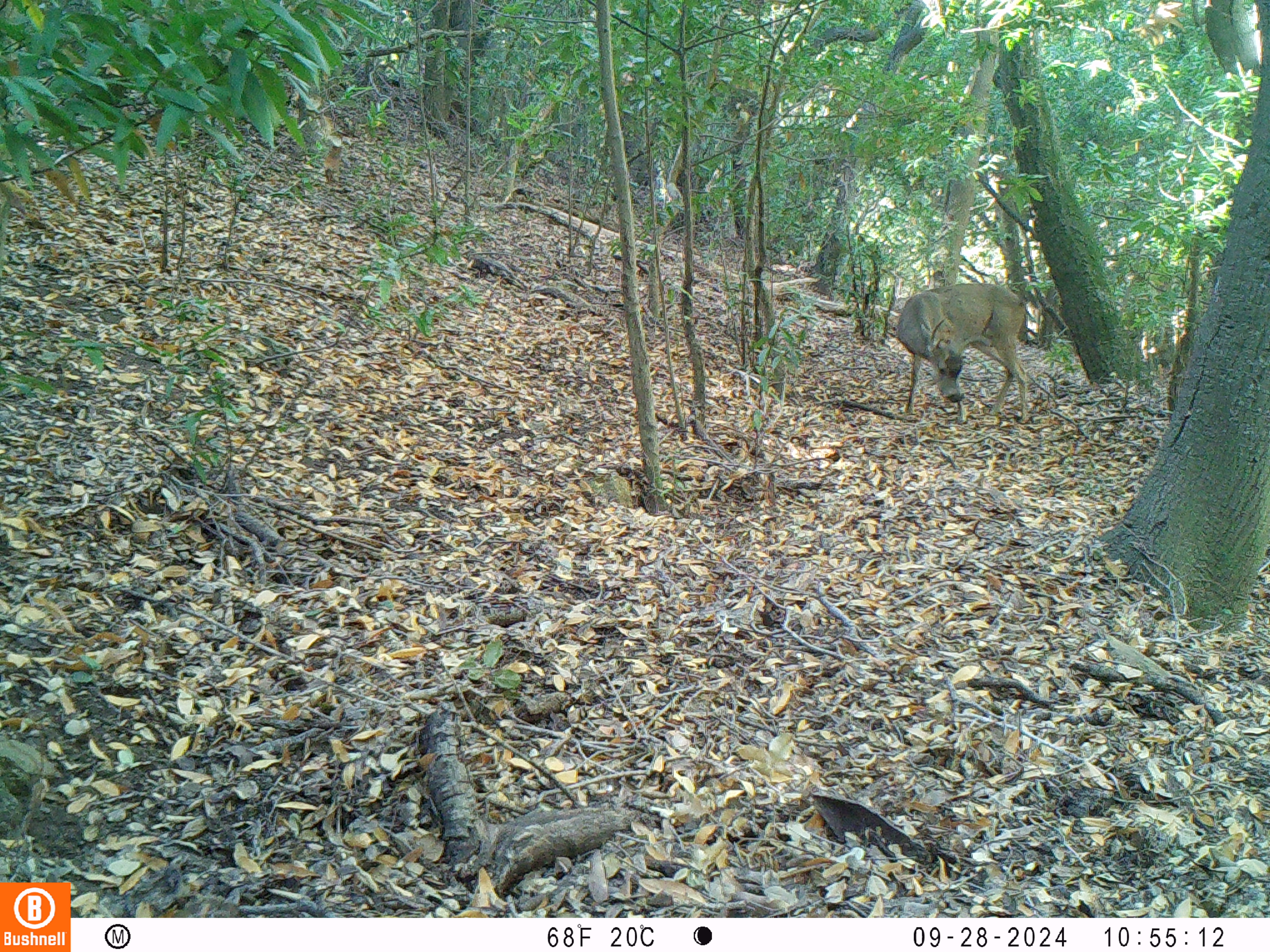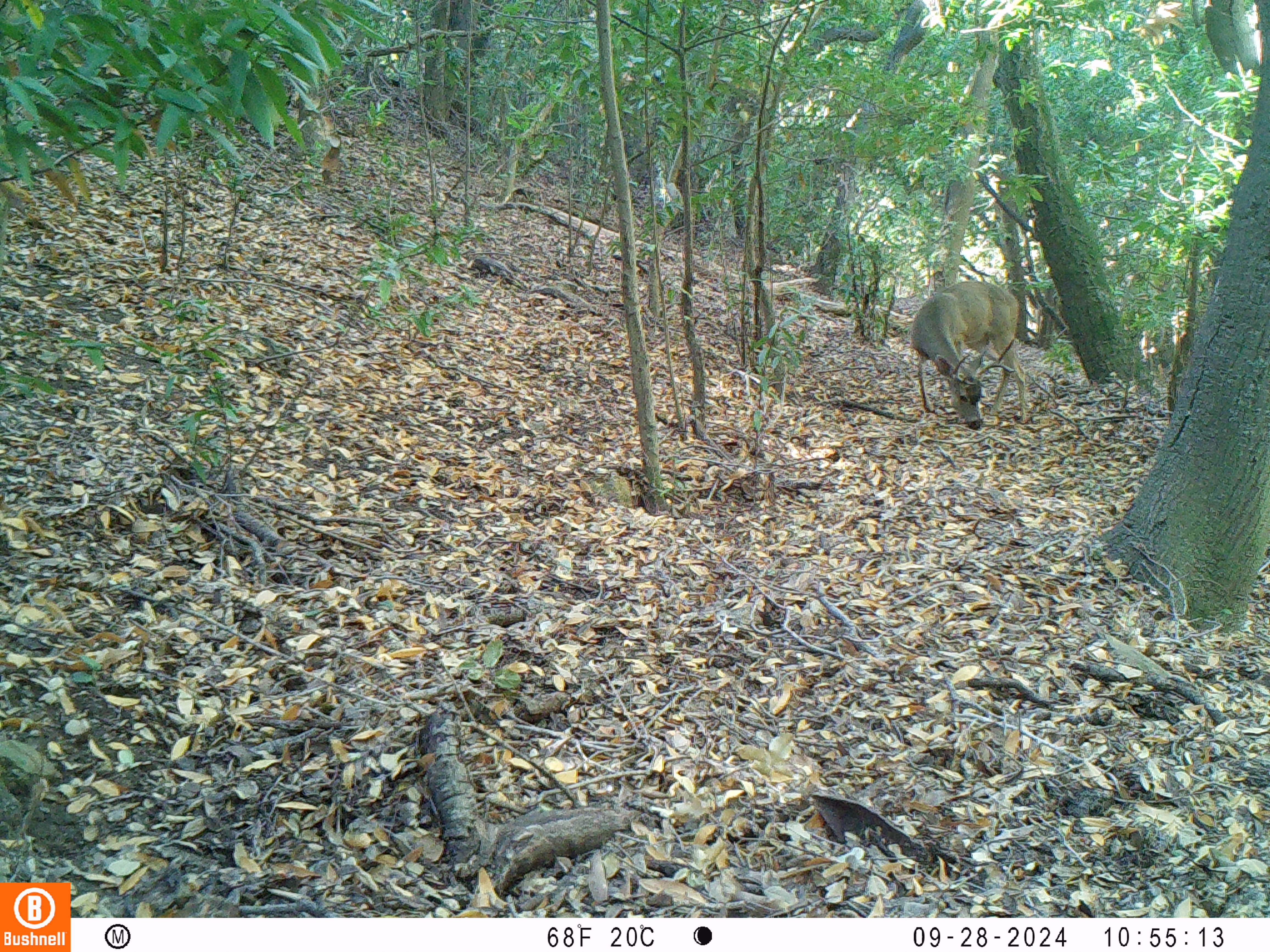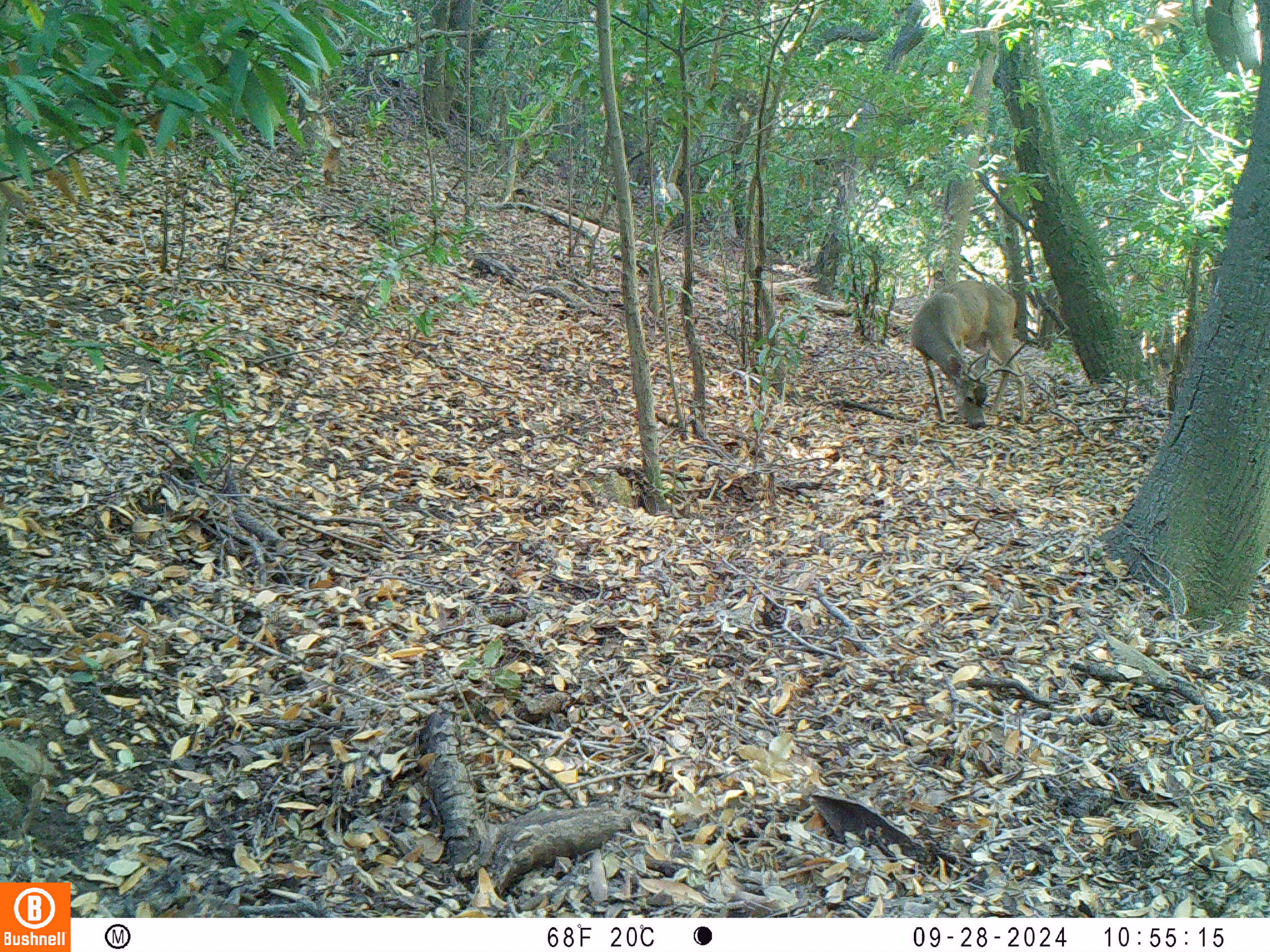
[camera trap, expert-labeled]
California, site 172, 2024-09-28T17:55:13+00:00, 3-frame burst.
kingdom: Animalia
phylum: Chordata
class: Mammalia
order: Artiodactyla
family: Cervidae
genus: Odocoileus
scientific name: Odocoileus hemionus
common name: mule deer